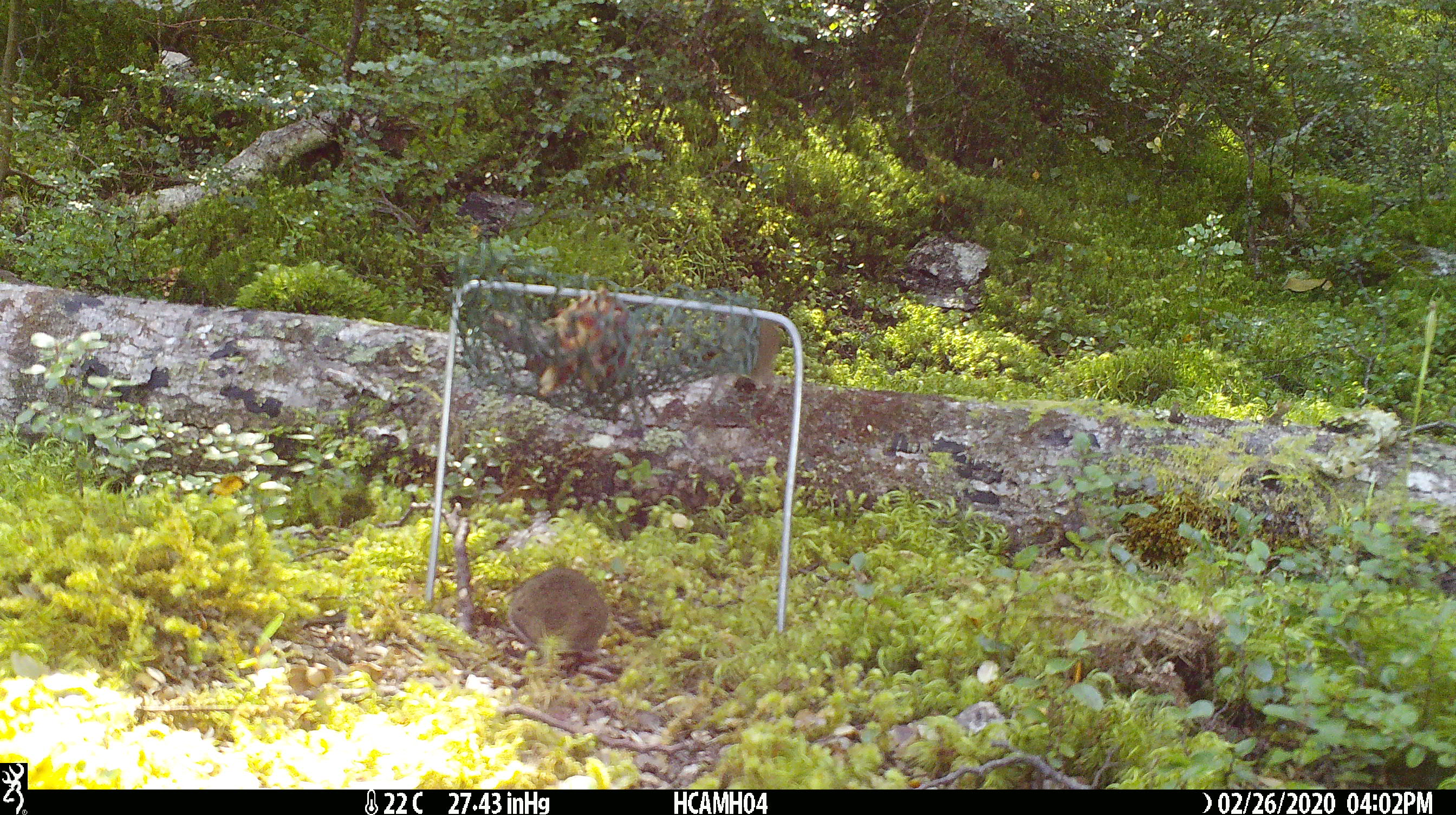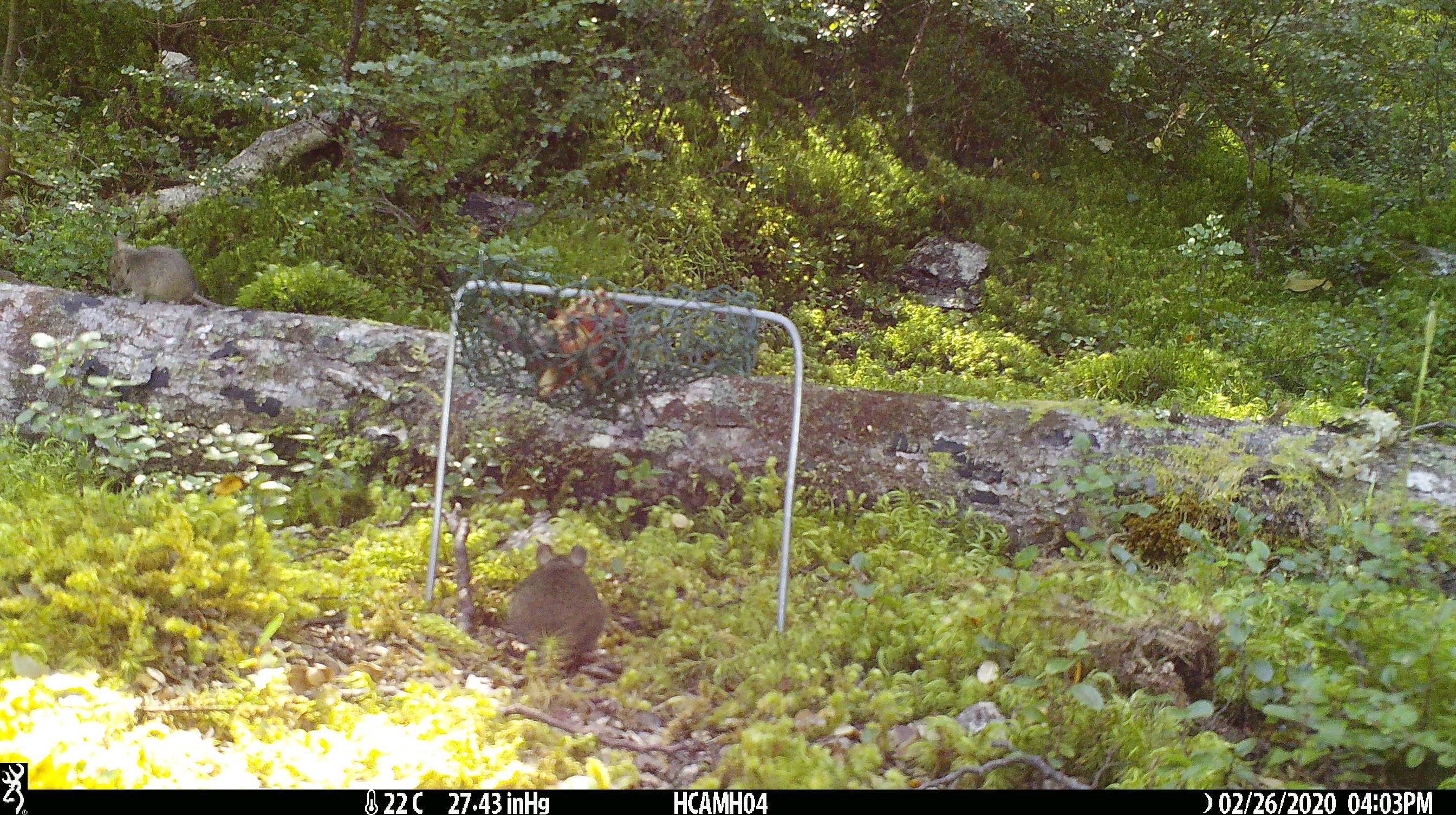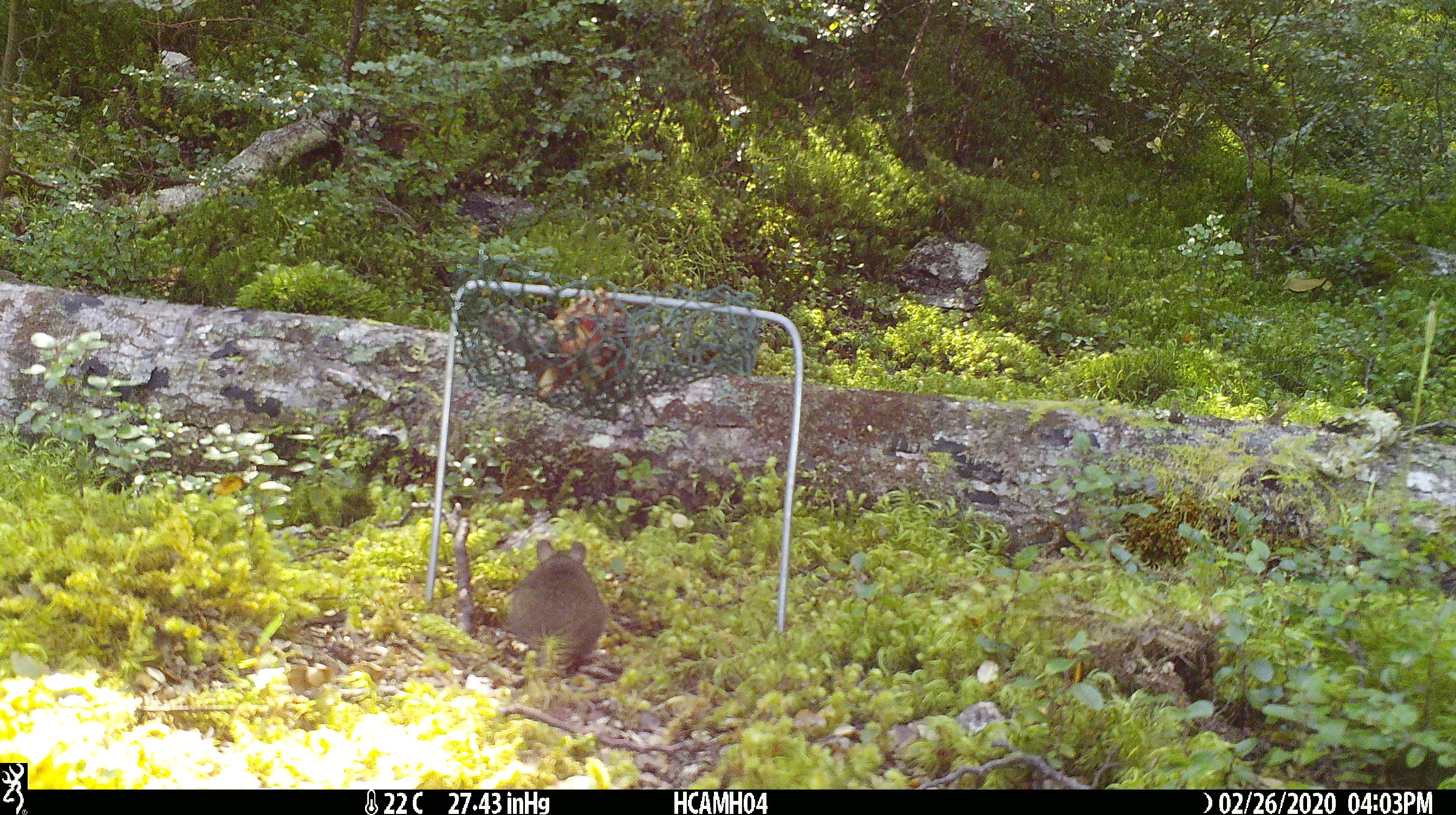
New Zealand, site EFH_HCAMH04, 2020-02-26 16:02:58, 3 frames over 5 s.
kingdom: Animalia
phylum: Chordata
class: Mammalia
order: Rodentia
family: Muridae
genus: Mus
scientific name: Mus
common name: mouse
Mouse (Mus).